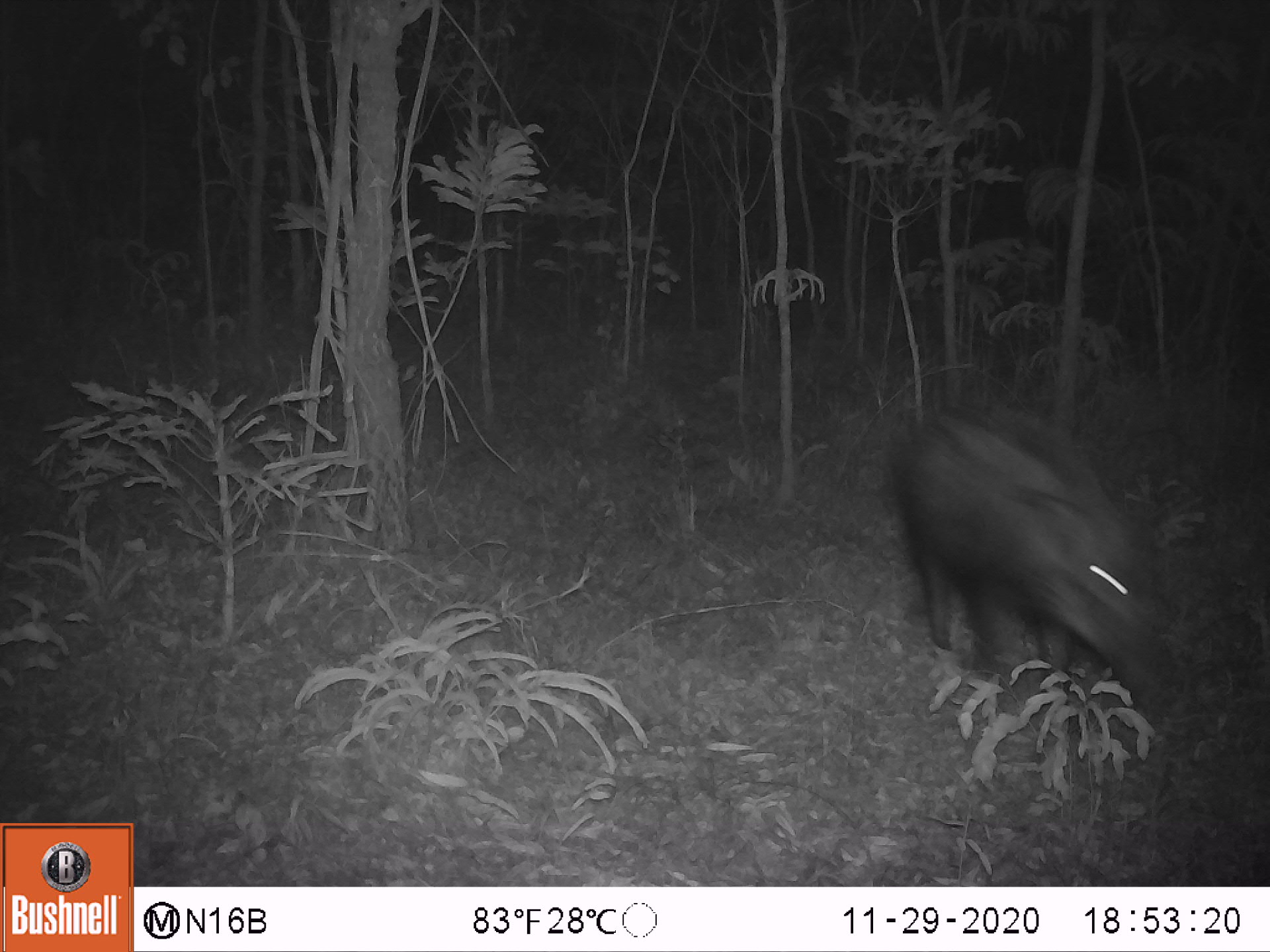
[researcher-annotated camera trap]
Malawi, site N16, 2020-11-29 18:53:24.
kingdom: Animalia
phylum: Chordata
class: Mammalia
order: Artiodactyla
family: Suidae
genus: Potamochoerus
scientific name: Potamochoerus larvatus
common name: bushpig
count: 1